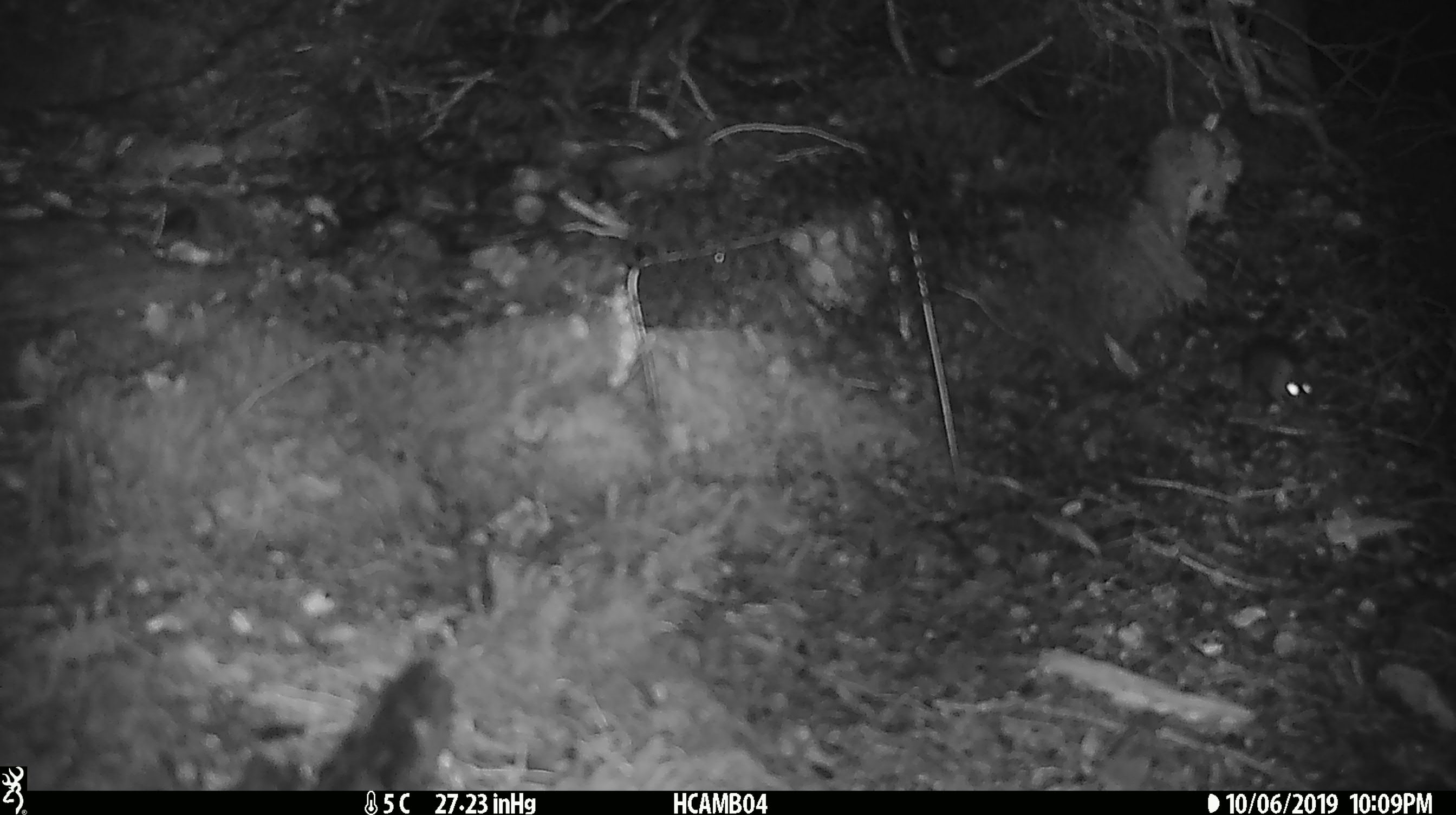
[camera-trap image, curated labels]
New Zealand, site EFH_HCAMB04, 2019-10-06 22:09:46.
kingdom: Animalia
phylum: Chordata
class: Mammalia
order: Rodentia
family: Muridae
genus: Mus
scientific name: Mus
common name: mouse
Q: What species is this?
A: Mouse (Mus).